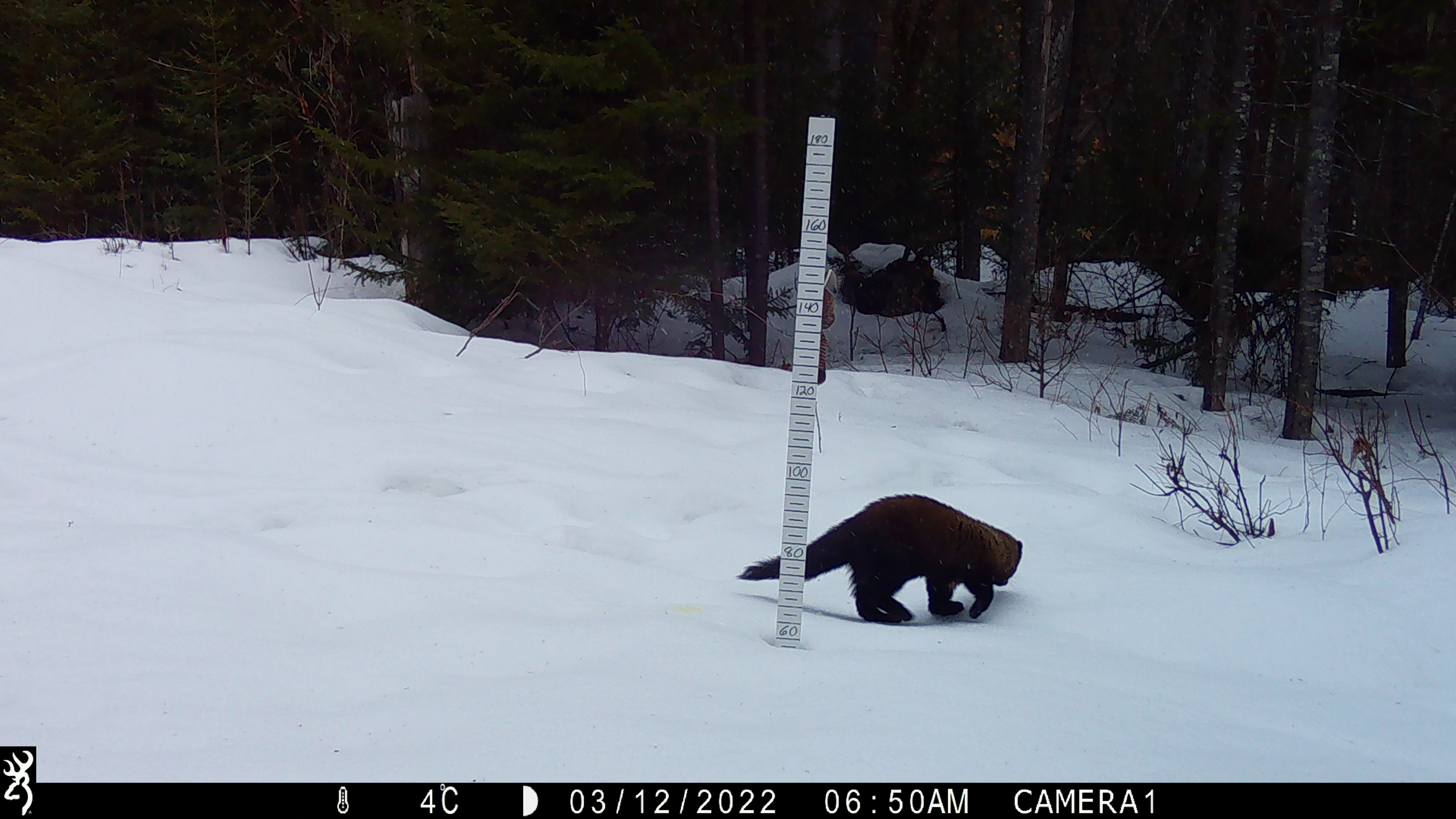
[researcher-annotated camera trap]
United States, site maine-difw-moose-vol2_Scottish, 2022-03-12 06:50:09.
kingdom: Animalia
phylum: Chordata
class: Mammalia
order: Carnivora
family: Mustelidae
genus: Pekania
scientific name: Pekania pennanti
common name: fisher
Fisher (Pekania pennanti).